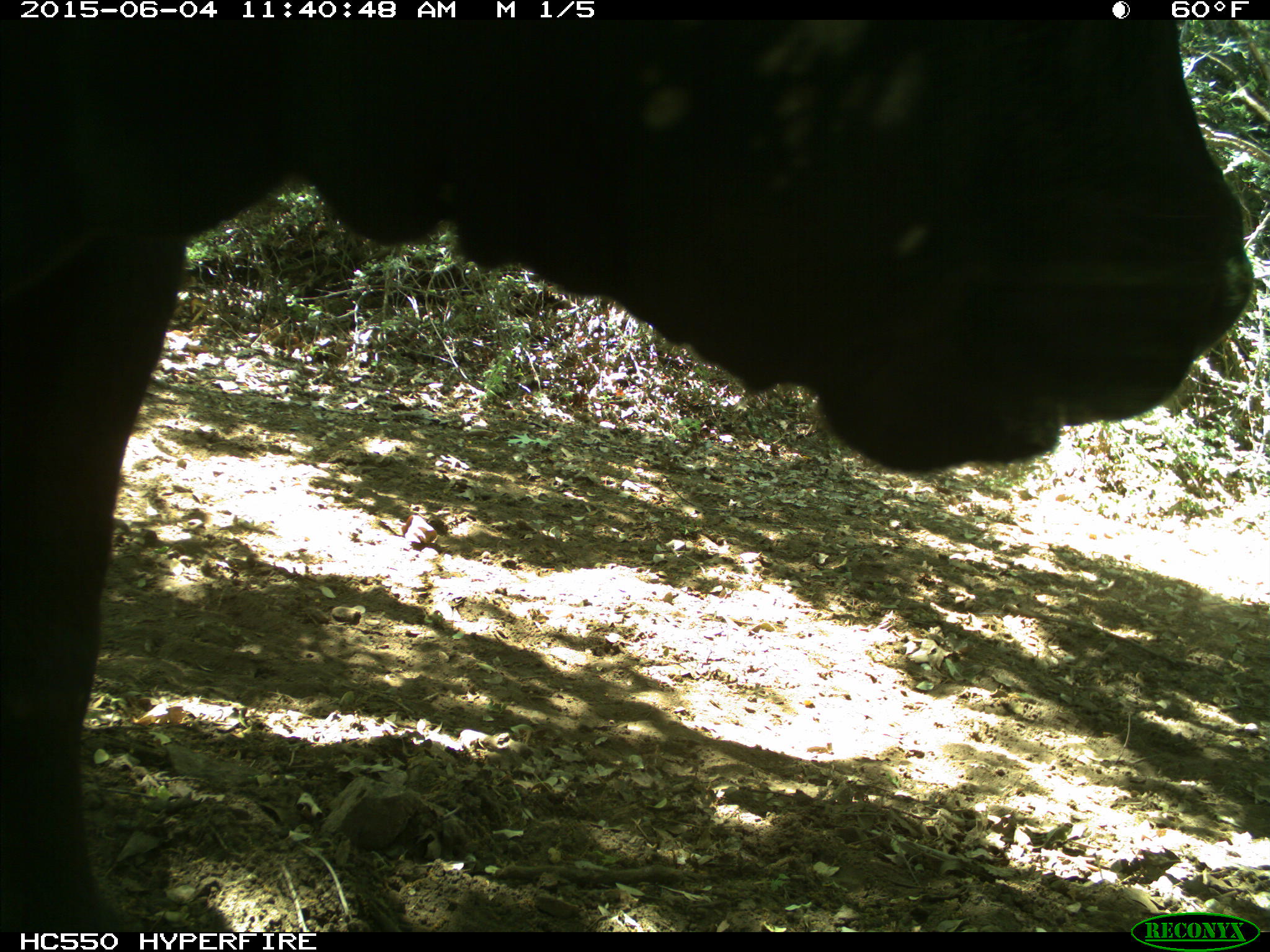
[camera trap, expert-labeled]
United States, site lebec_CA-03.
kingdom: Animalia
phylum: Chordata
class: Mammalia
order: Artiodactyla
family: Bovidae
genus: Bos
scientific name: Bos taurus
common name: domestic cow